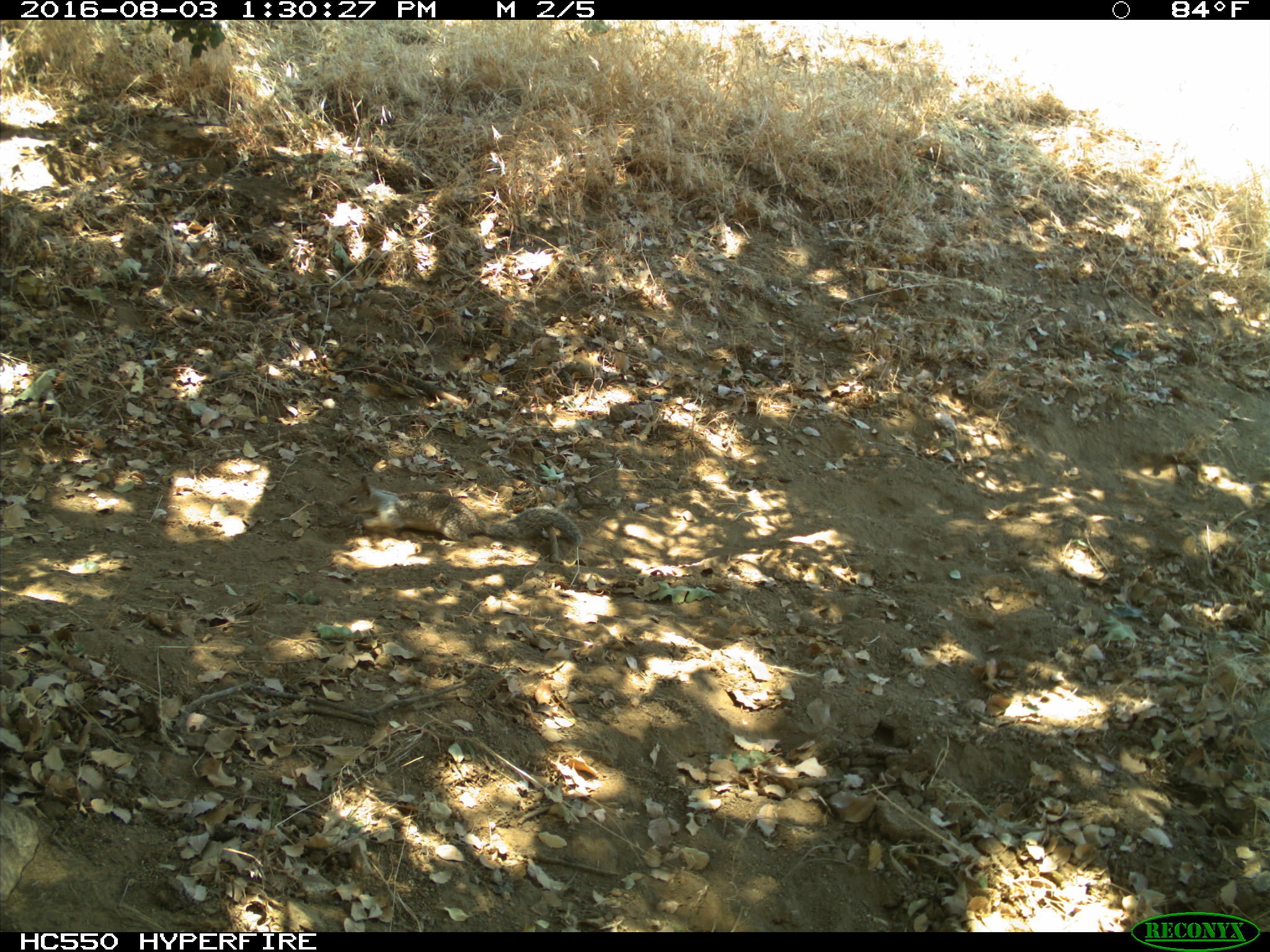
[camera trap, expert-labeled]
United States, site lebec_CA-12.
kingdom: Animalia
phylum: Chordata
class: Mammalia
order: Rodentia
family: Sciuridae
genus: Otospermophilus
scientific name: Otospermophilus beecheyi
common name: california ground squirrel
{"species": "Otospermophilus beecheyi (california ground squirrel)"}